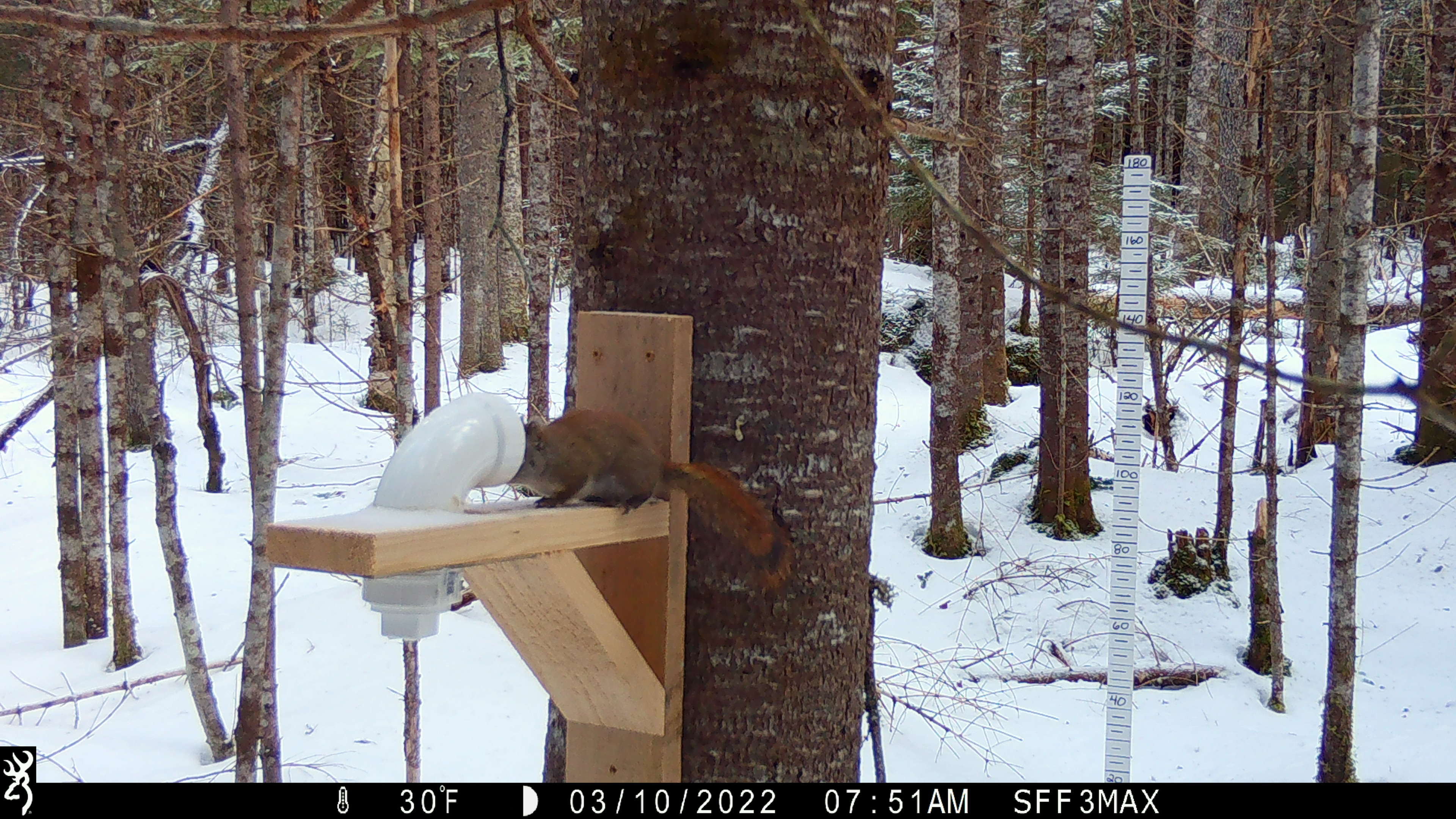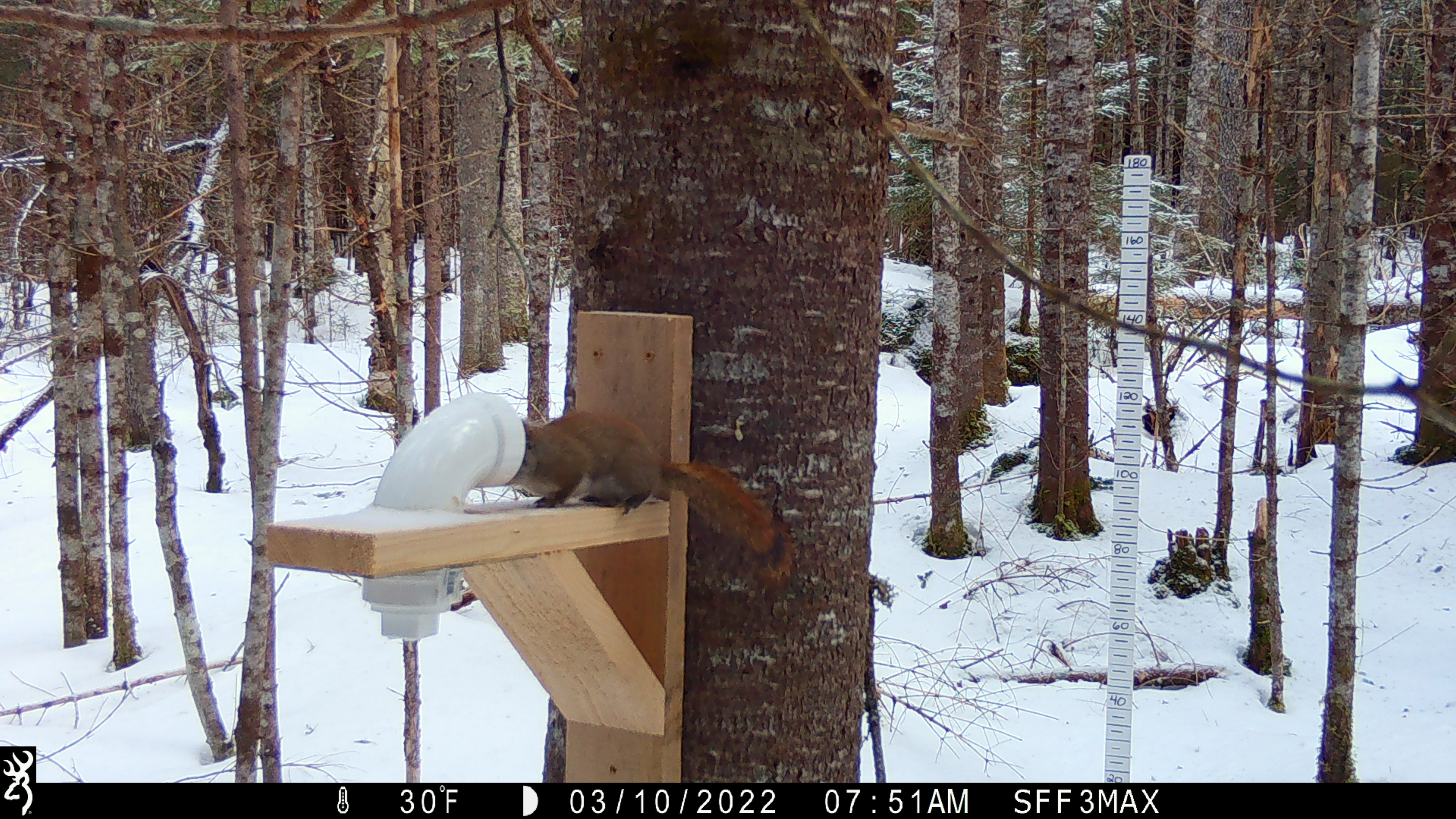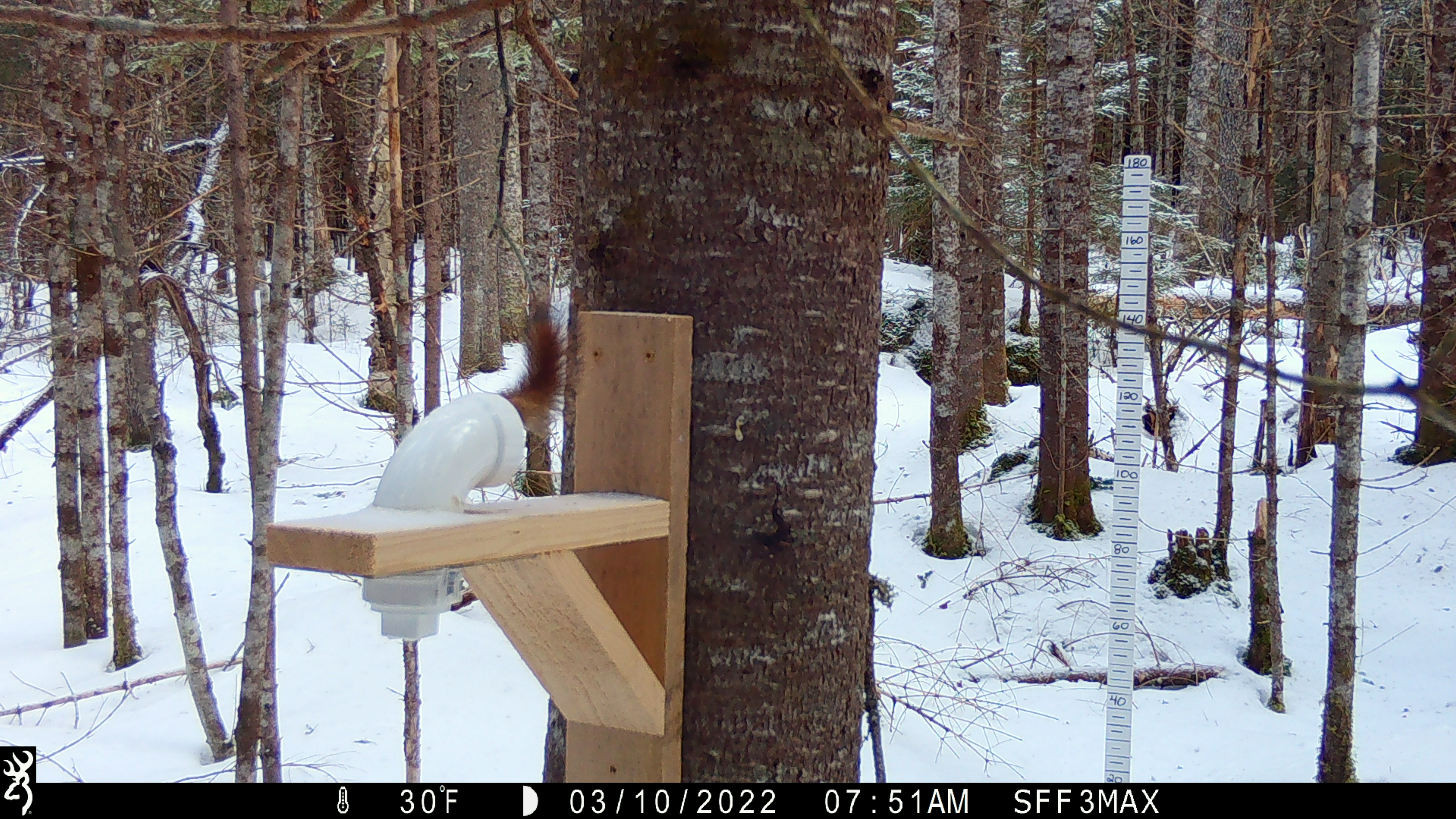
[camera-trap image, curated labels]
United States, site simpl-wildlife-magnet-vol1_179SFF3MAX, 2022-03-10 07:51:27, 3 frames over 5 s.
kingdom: Animalia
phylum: Chordata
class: Mammalia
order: Rodentia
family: Sciuridae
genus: Tamiasciurus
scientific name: Tamiasciurus hudsonicus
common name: red squirrel